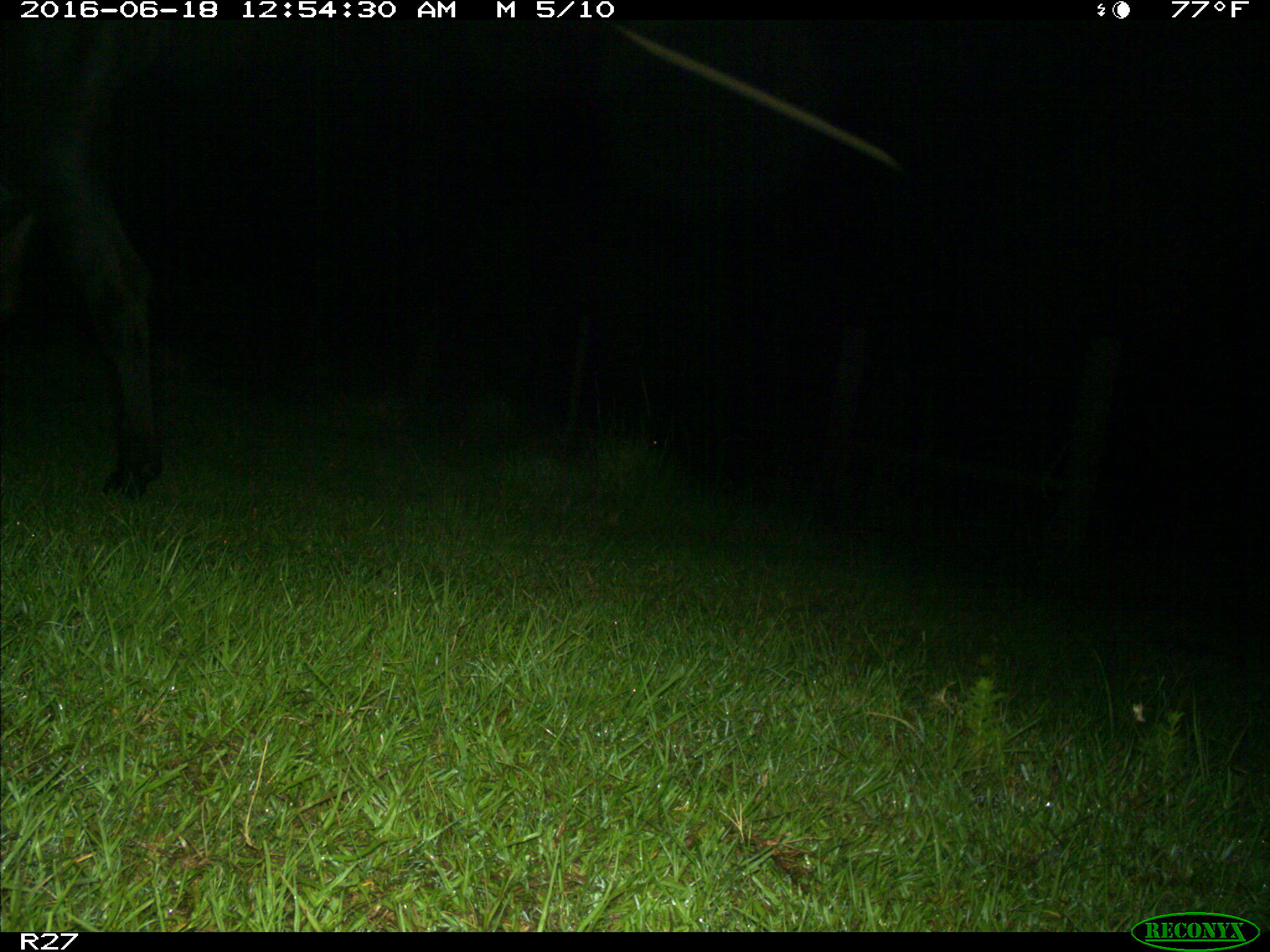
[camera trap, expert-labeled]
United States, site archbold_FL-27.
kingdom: Animalia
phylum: Chordata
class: Mammalia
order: Artiodactyla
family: Bovidae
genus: Bos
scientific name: Bos taurus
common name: domestic cow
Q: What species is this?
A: Bos taurus (domestic cow).